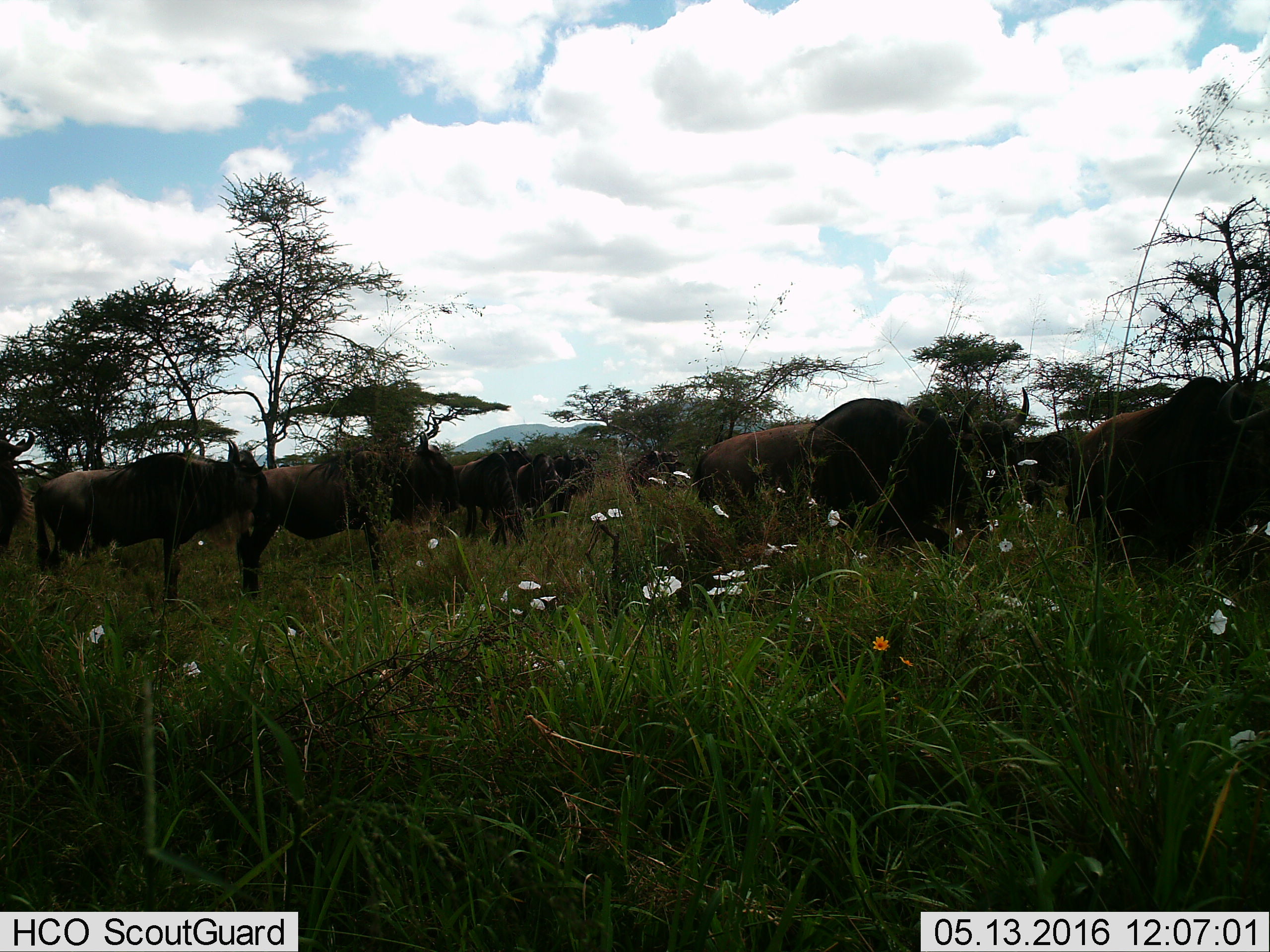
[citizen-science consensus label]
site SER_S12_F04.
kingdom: Animalia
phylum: Chordata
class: Mammalia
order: Artiodactyla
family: Bovidae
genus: Connochaetes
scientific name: Connochaetes taurinus taurinus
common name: blue wildebeest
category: wildebeestblue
Wildebeestblue (blue wildebeest) (Connochaetes taurinus taurinus), count 11-50. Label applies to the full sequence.